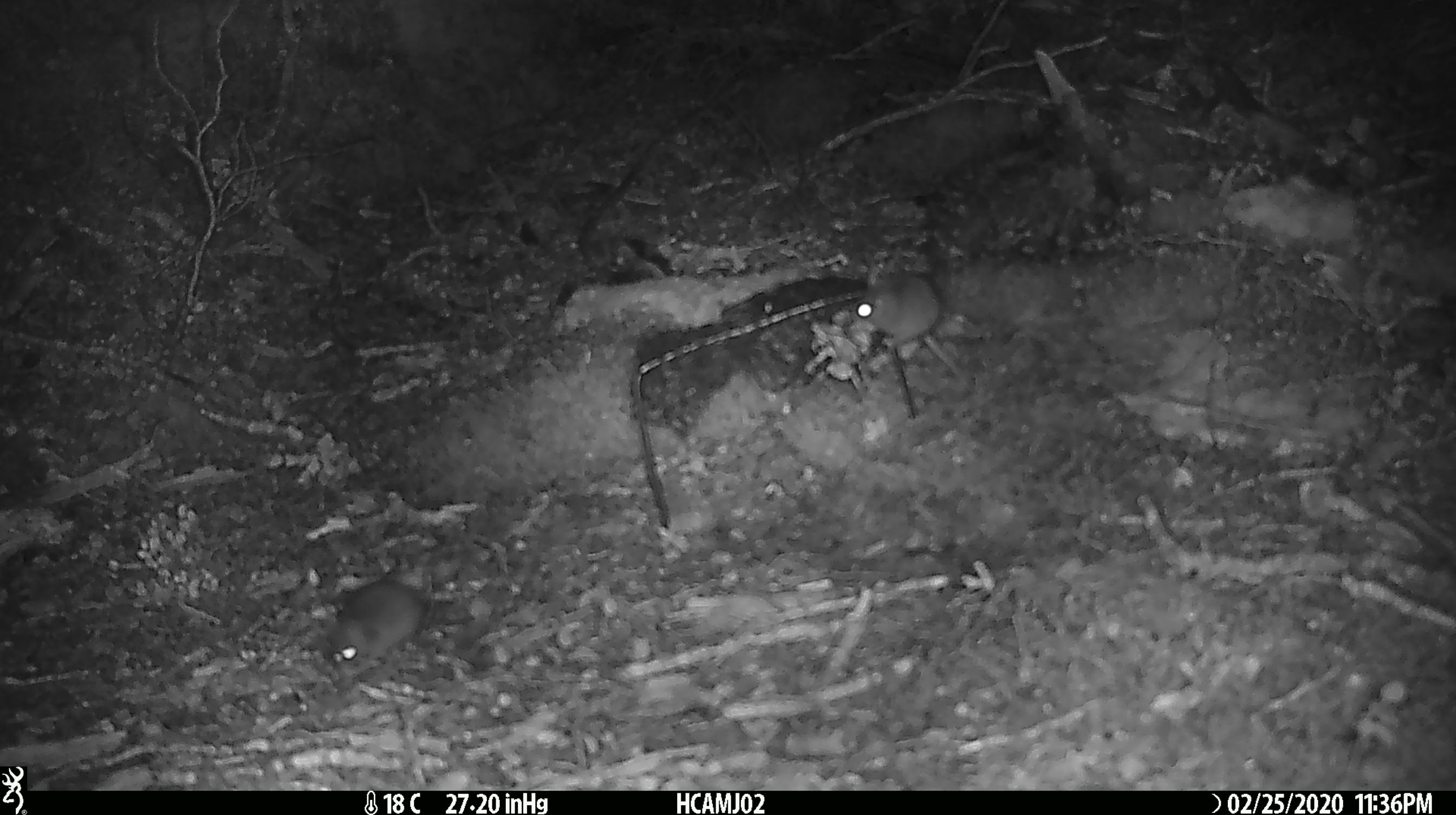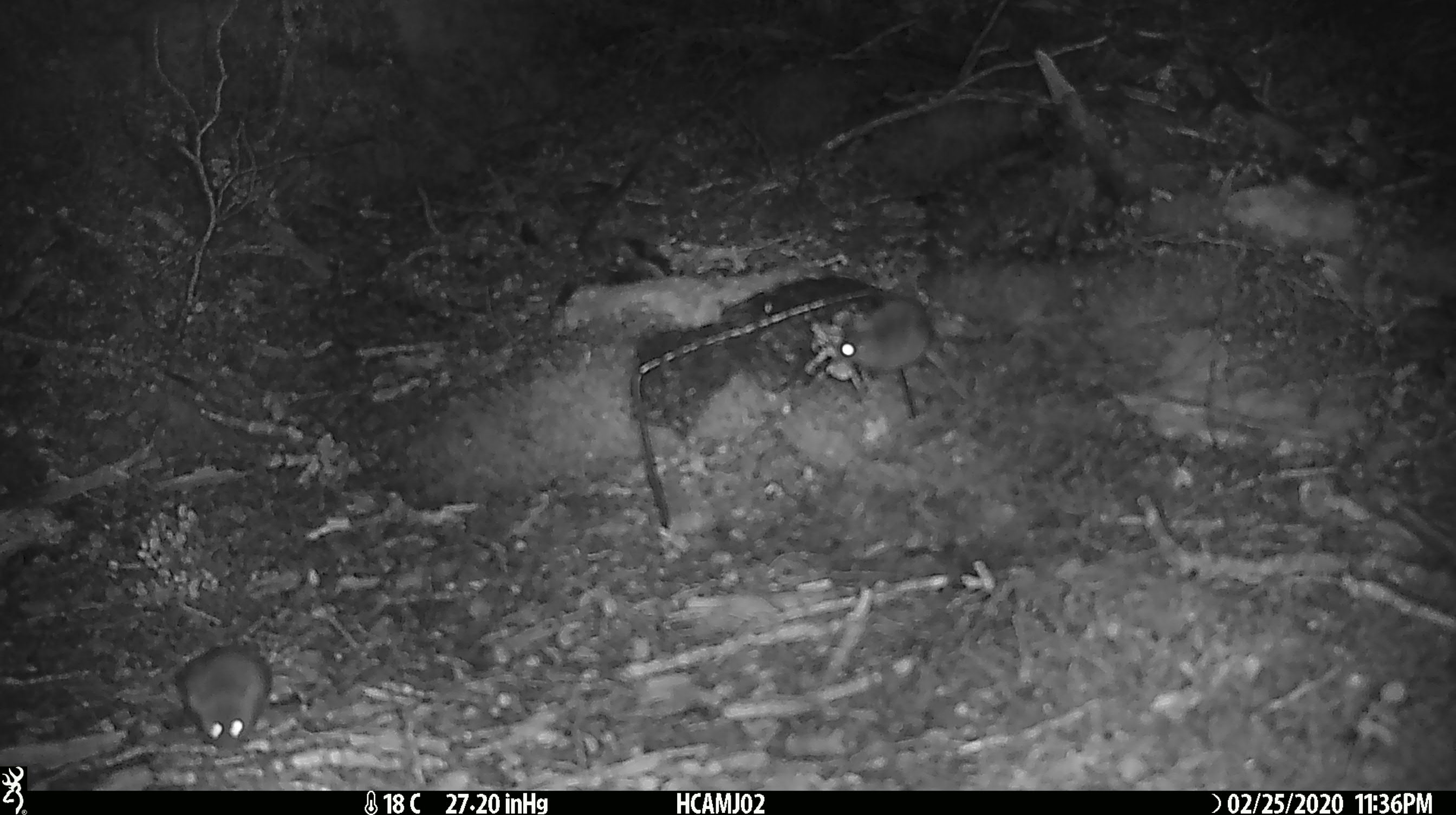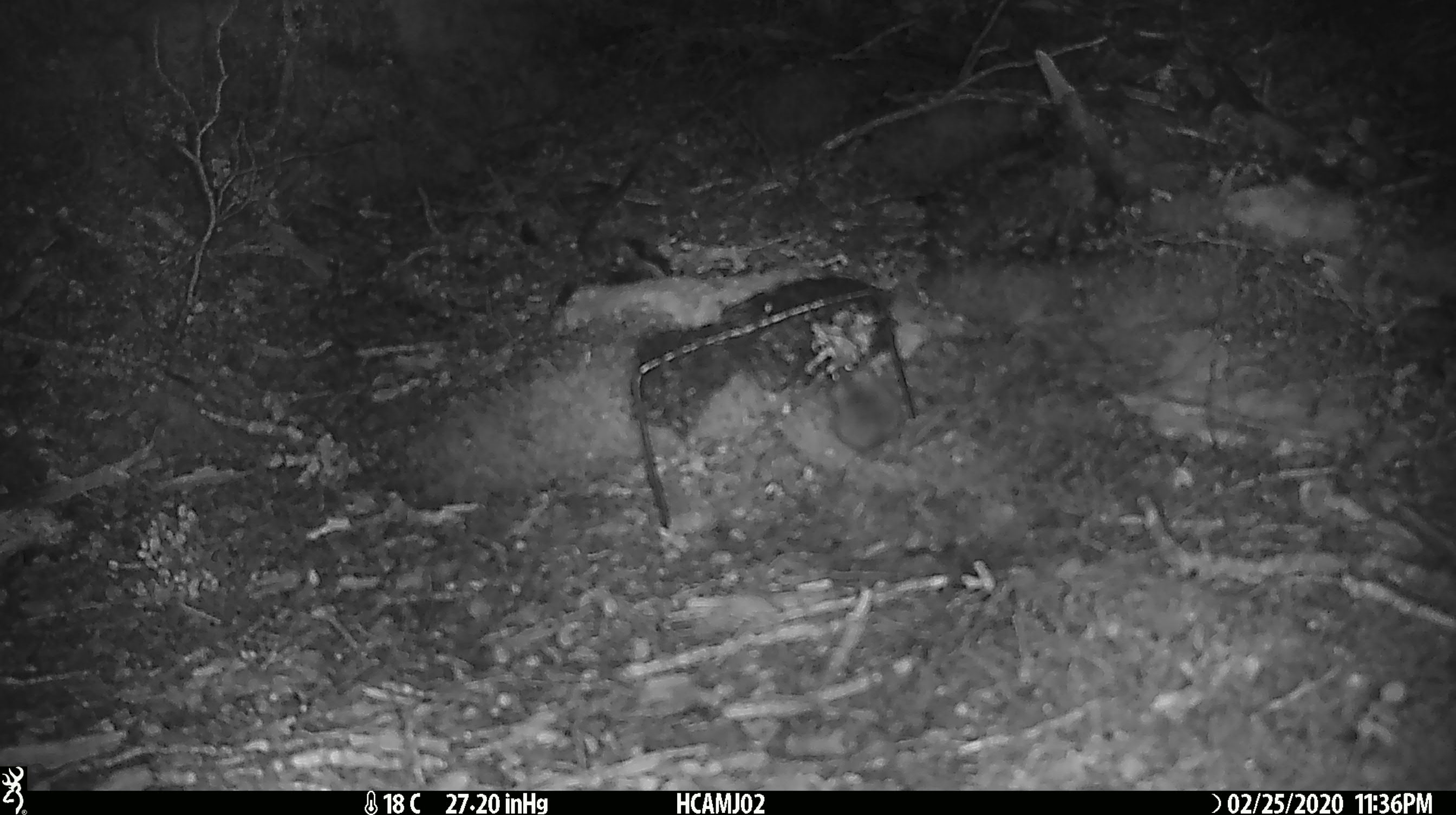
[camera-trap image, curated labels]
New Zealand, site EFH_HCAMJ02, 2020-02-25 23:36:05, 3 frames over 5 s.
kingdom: Animalia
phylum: Chordata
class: Mammalia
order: Rodentia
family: Muridae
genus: Mus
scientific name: Mus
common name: mouse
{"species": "mouse (Mus)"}